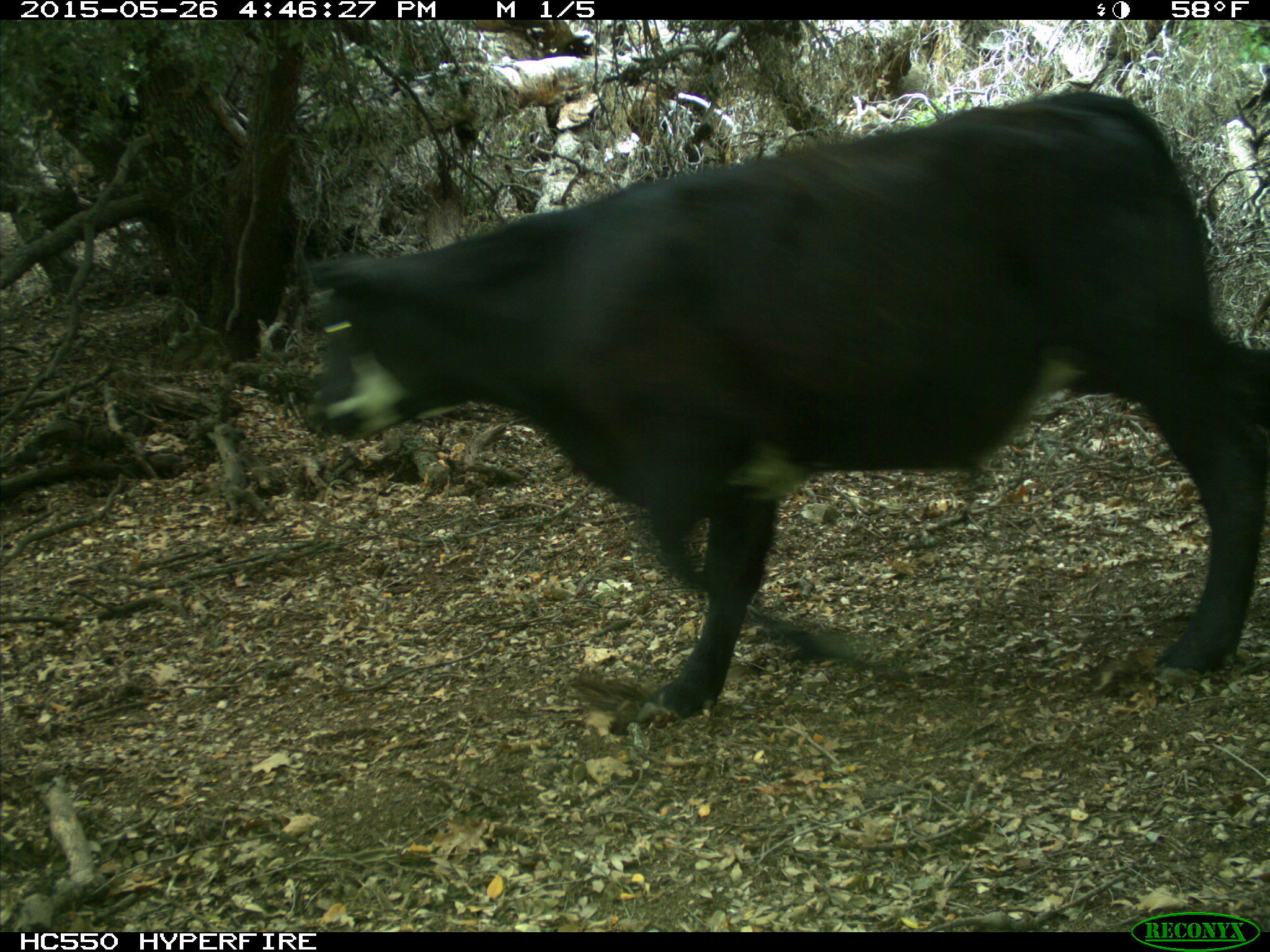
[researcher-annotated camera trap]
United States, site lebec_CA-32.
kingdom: Animalia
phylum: Chordata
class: Mammalia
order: Artiodactyla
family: Bovidae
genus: Bos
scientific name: Bos taurus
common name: domestic cow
Bos taurus (domestic cow).